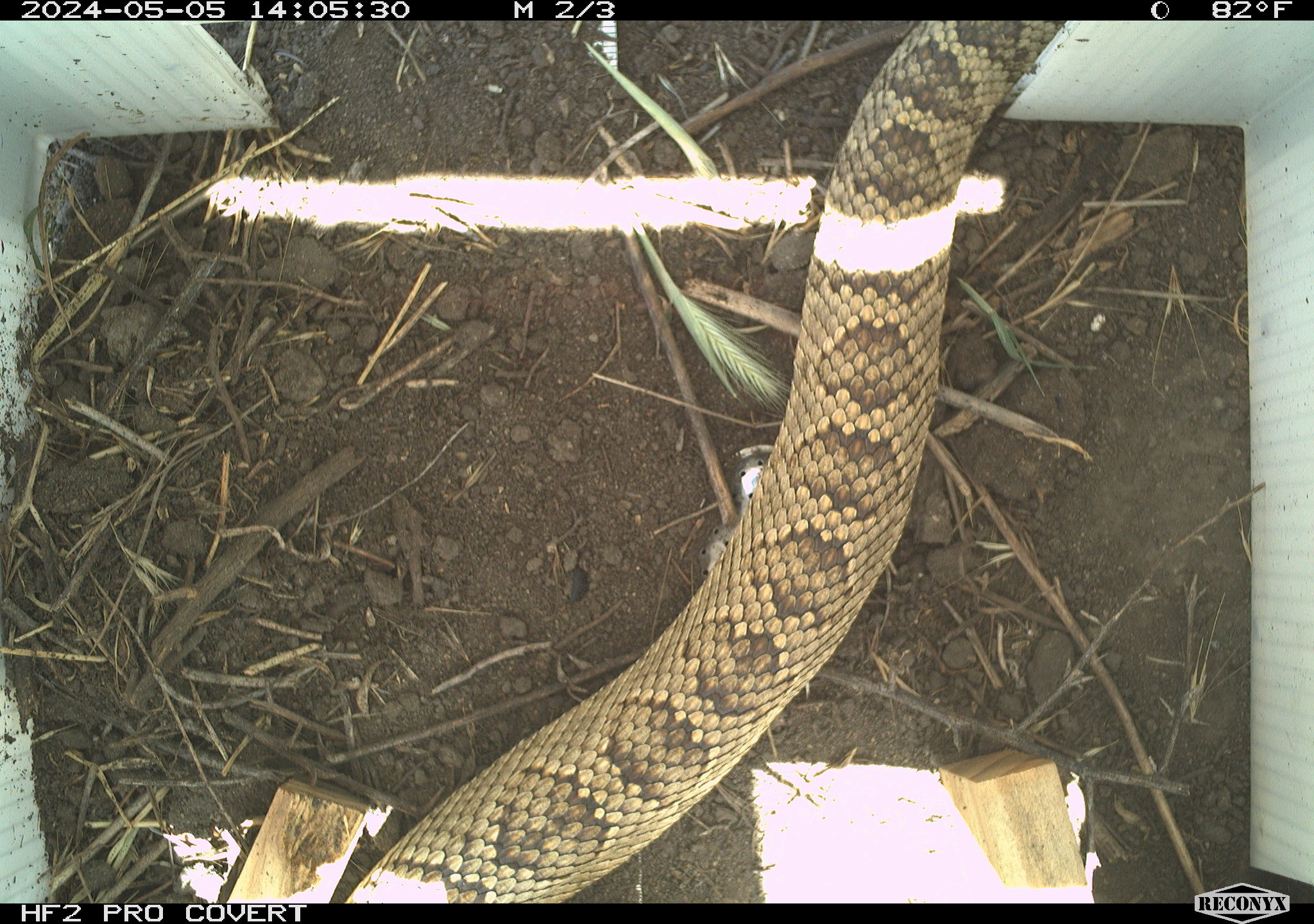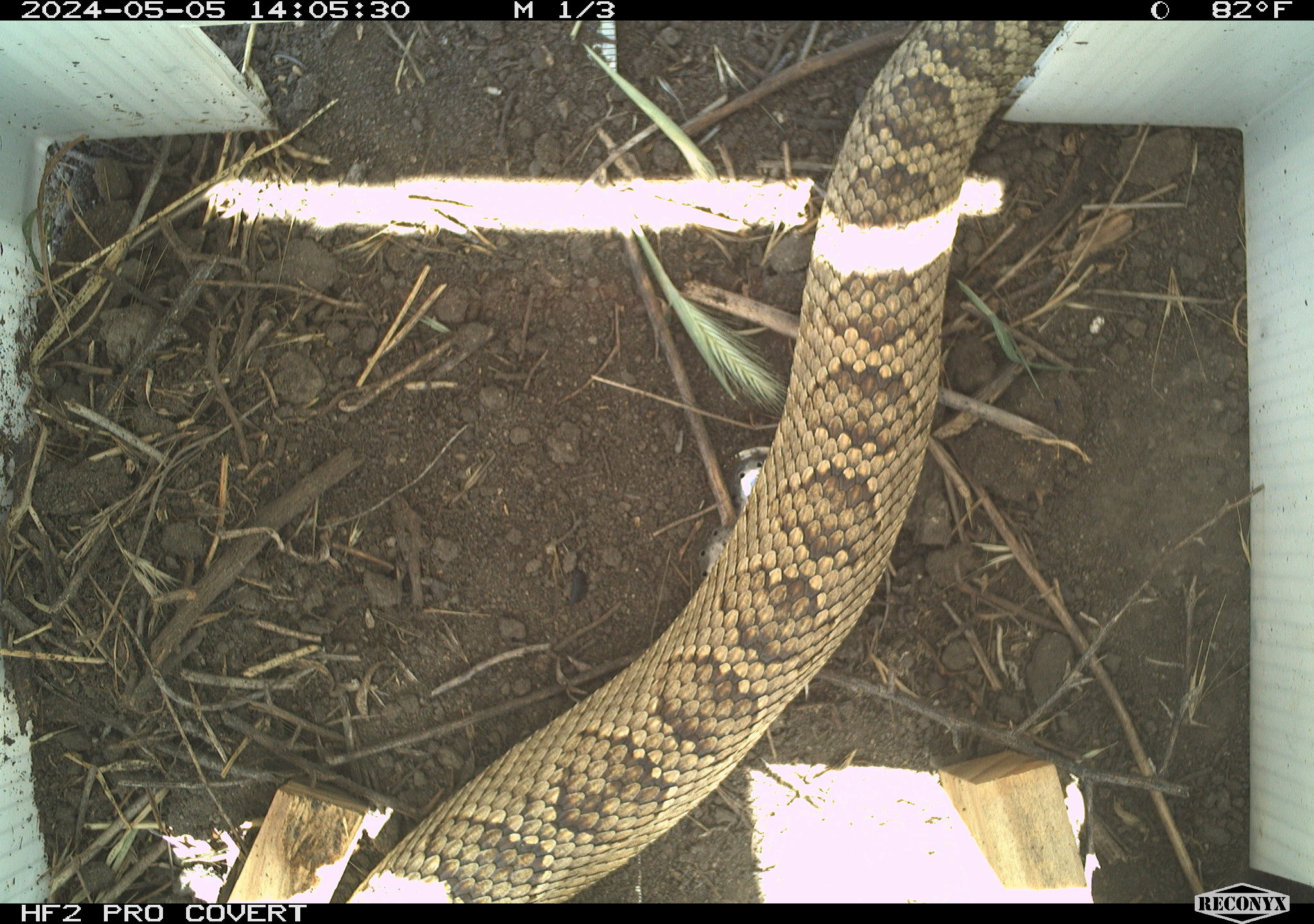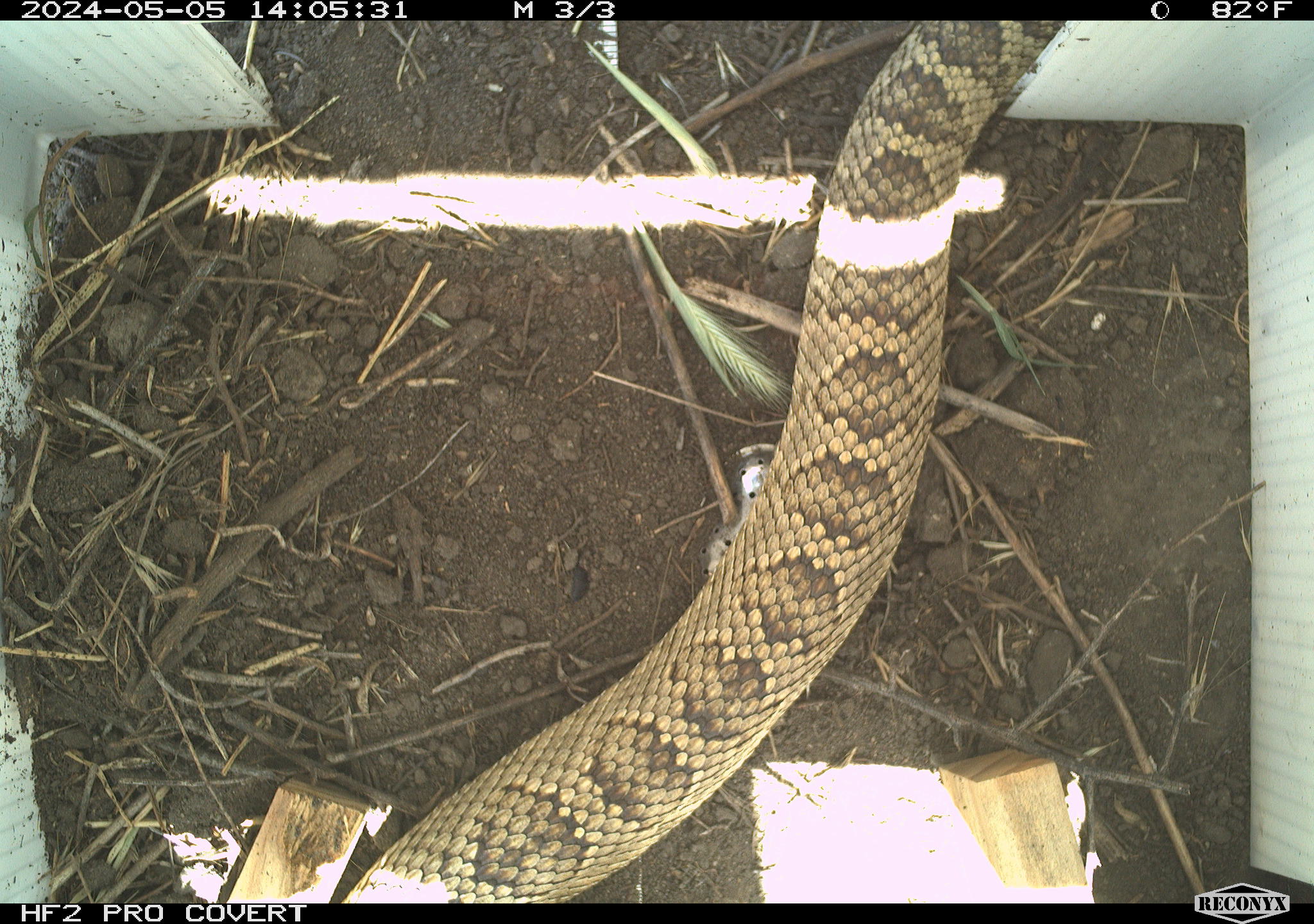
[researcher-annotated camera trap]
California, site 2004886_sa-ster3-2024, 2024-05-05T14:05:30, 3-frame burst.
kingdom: Animalia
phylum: Chordata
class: Reptilia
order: Squamata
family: Viperidae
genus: Crotalus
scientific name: Crotalus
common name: rattlers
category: crotalus species